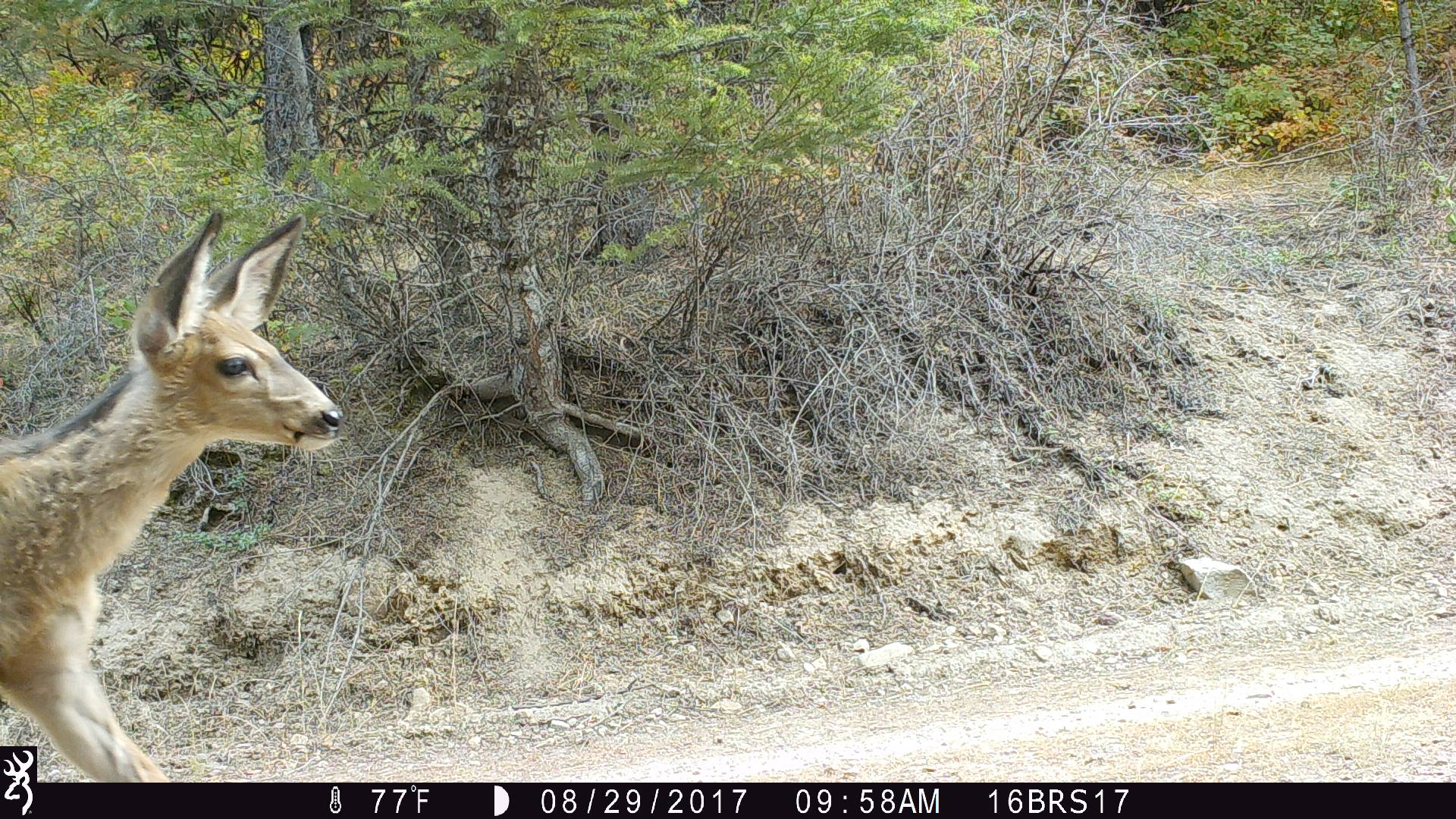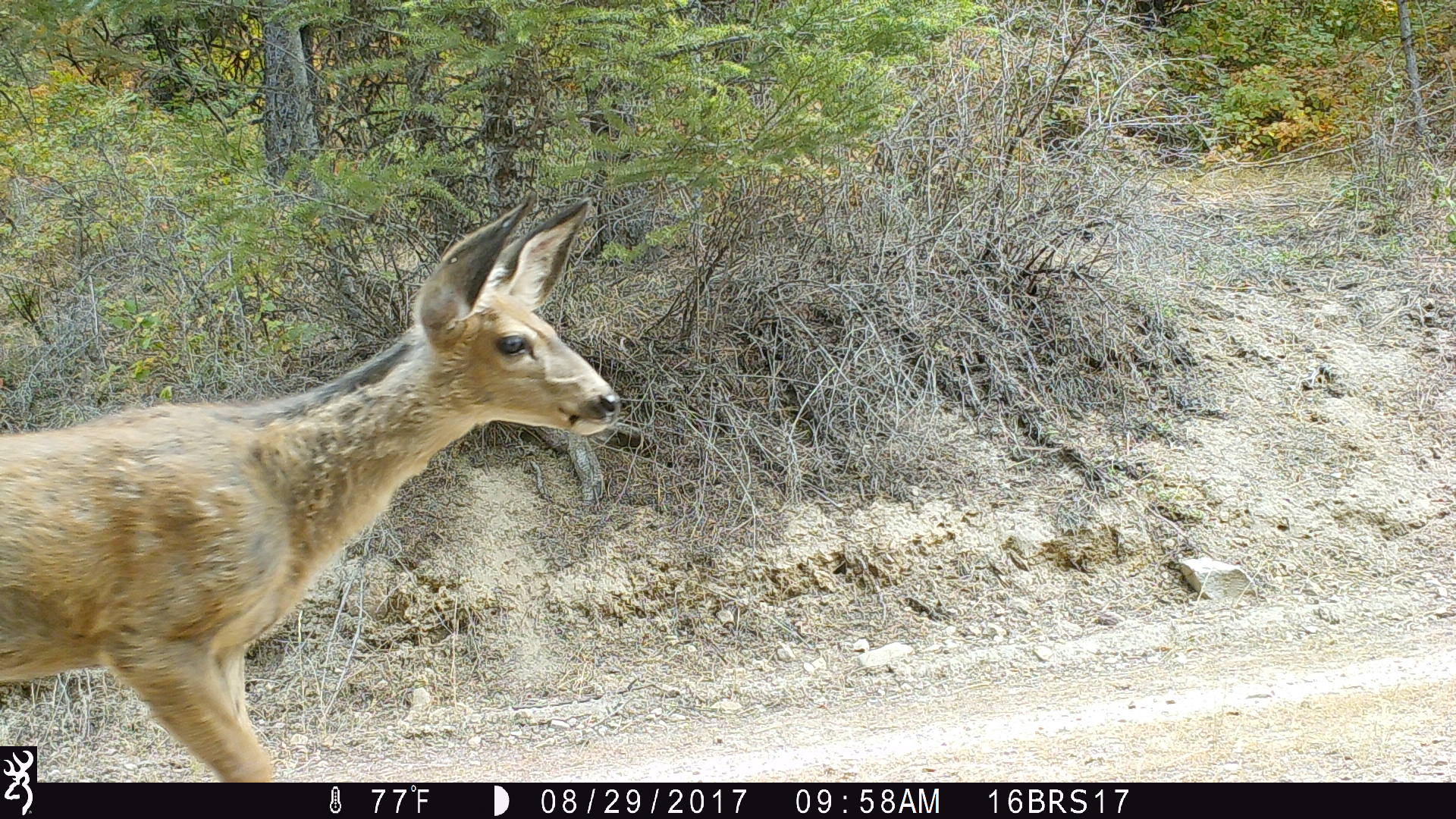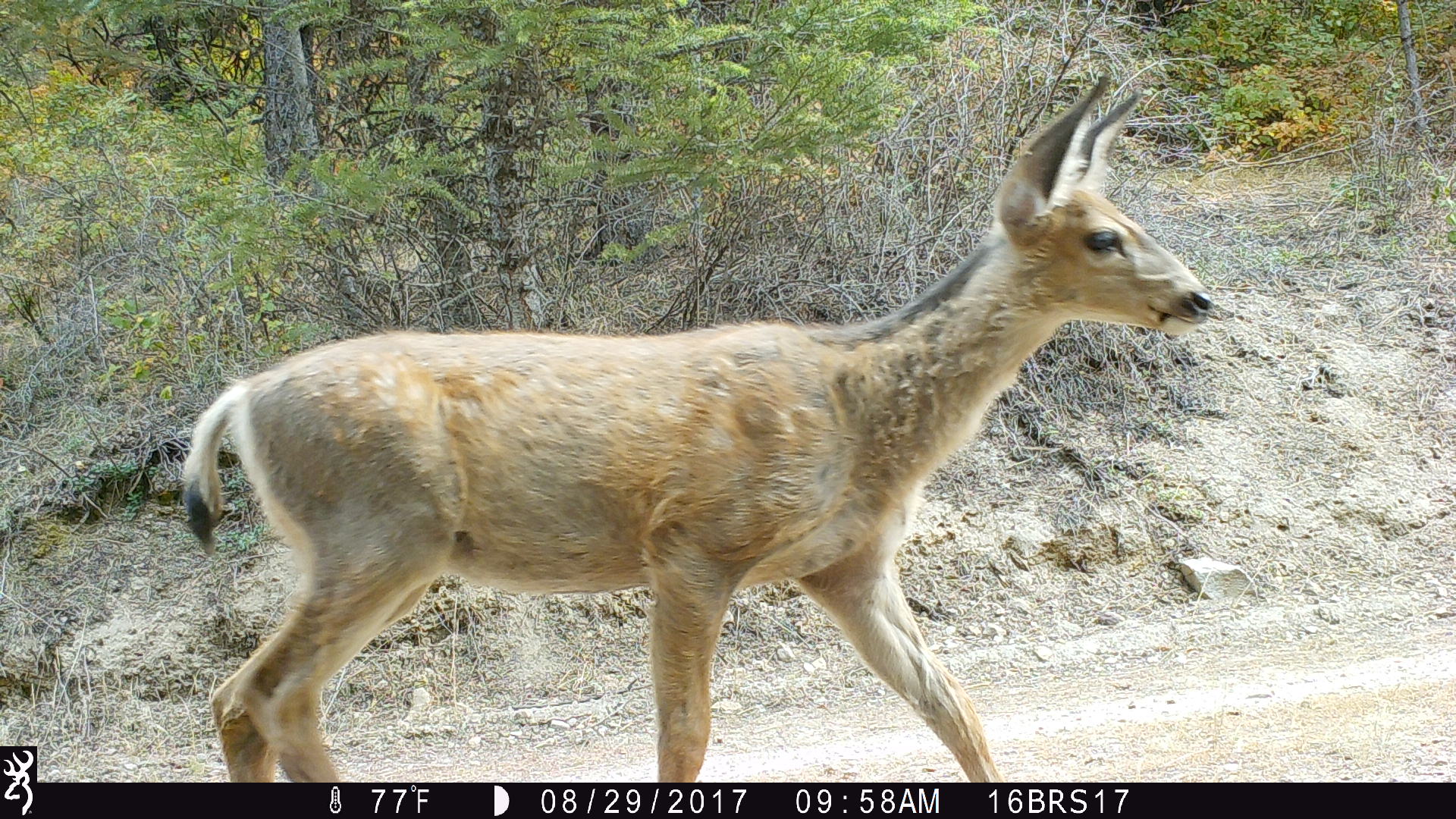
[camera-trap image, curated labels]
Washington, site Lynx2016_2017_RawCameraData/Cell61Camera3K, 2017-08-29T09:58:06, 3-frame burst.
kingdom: Animalia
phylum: Chordata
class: Mammalia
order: Artiodactyla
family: Cervidae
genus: Odocoileus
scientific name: Odocoileus hemionus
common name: mule deer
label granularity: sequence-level